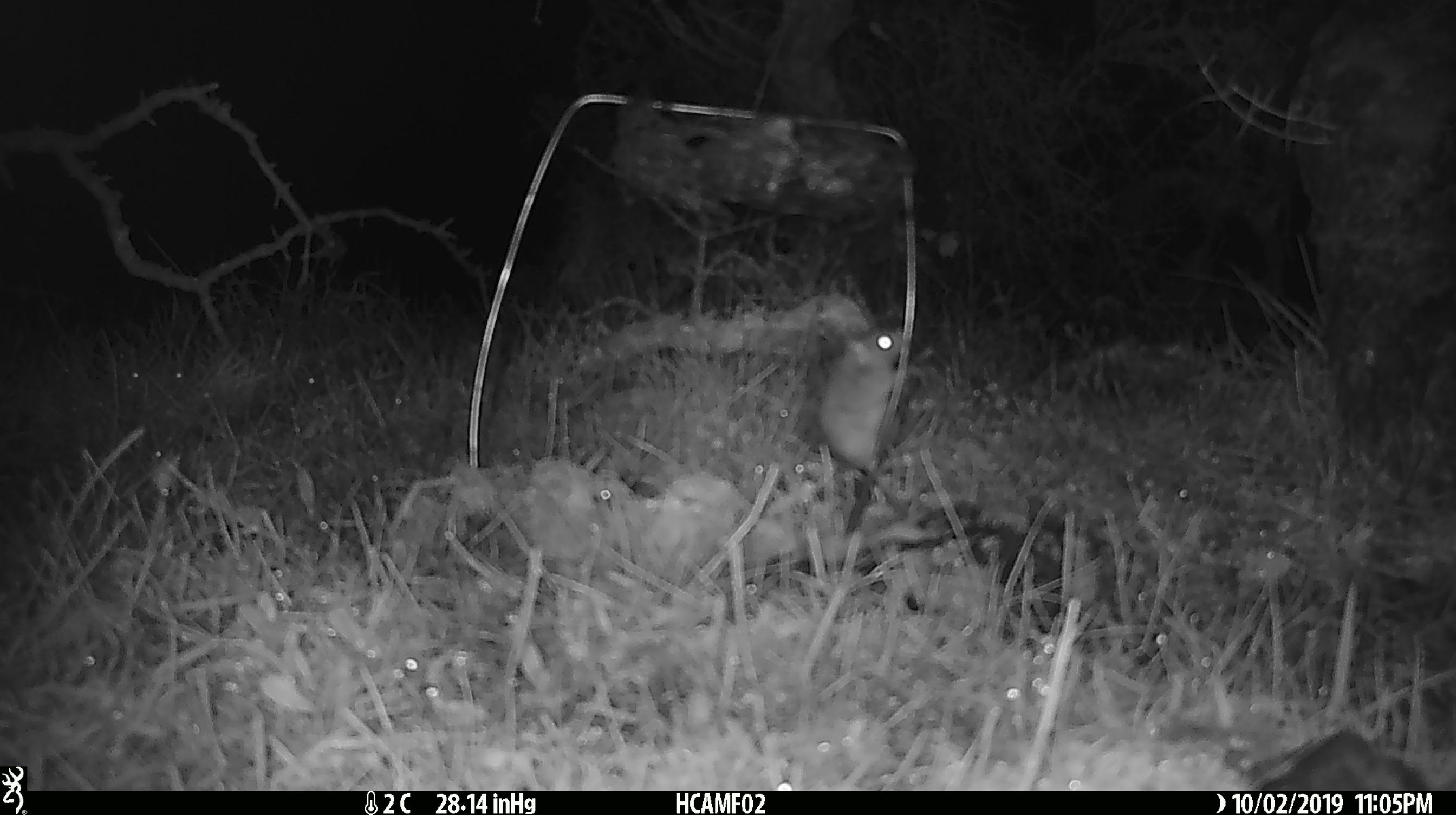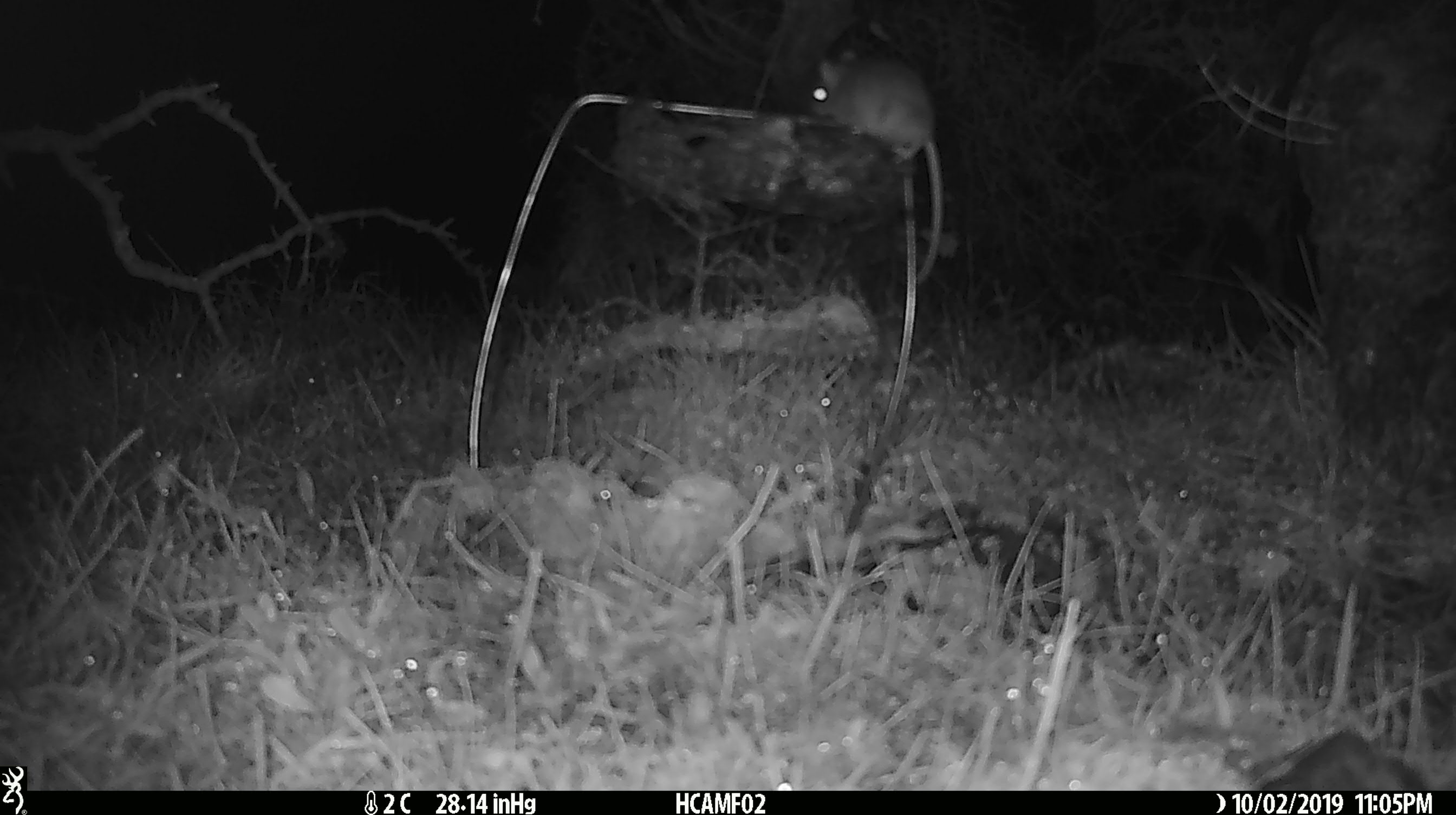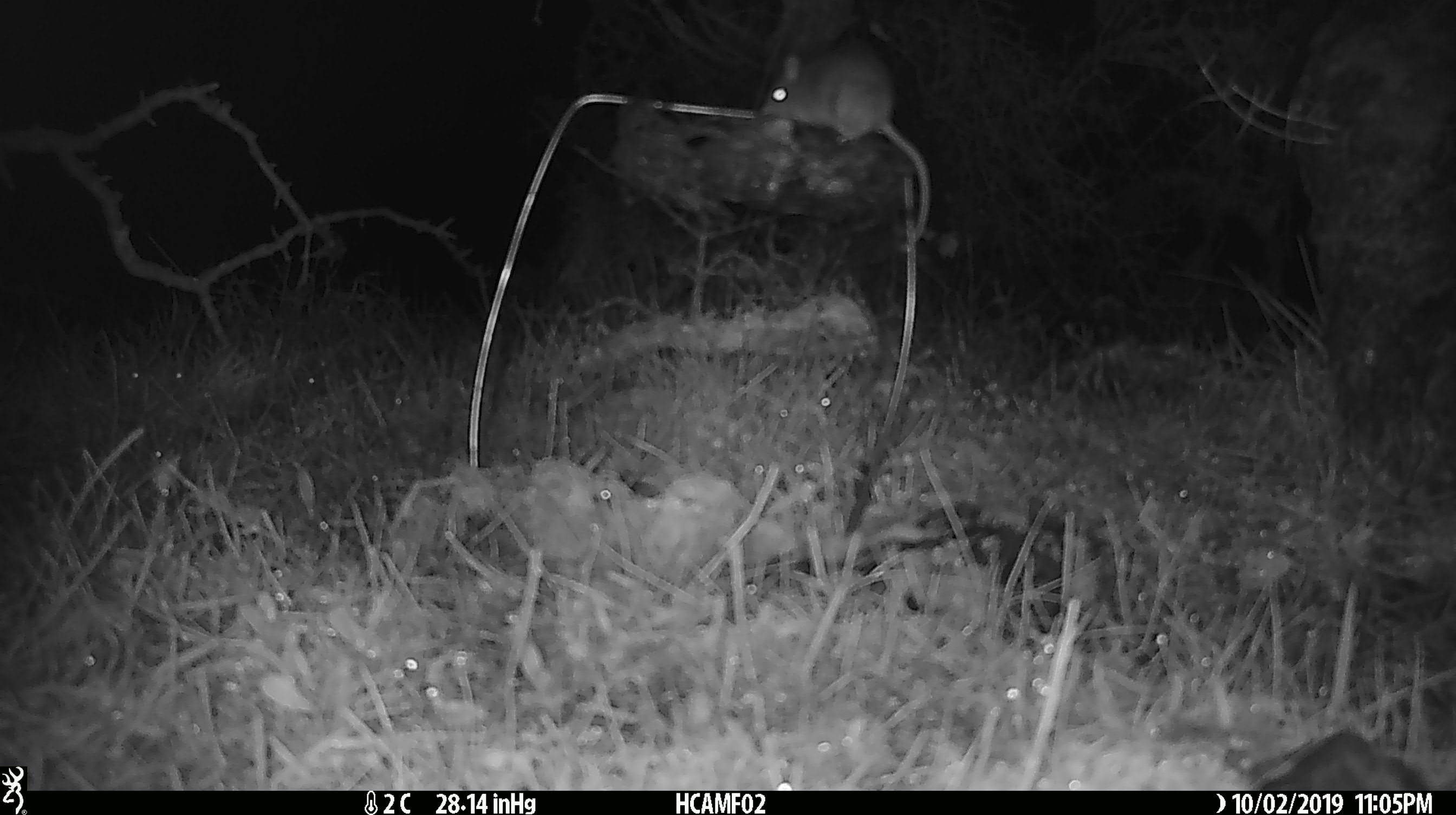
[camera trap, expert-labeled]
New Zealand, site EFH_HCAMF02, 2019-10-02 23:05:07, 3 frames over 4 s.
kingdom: Animalia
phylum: Chordata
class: Mammalia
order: Rodentia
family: Muridae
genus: Mus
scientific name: Mus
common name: mouse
Mouse (Mus).